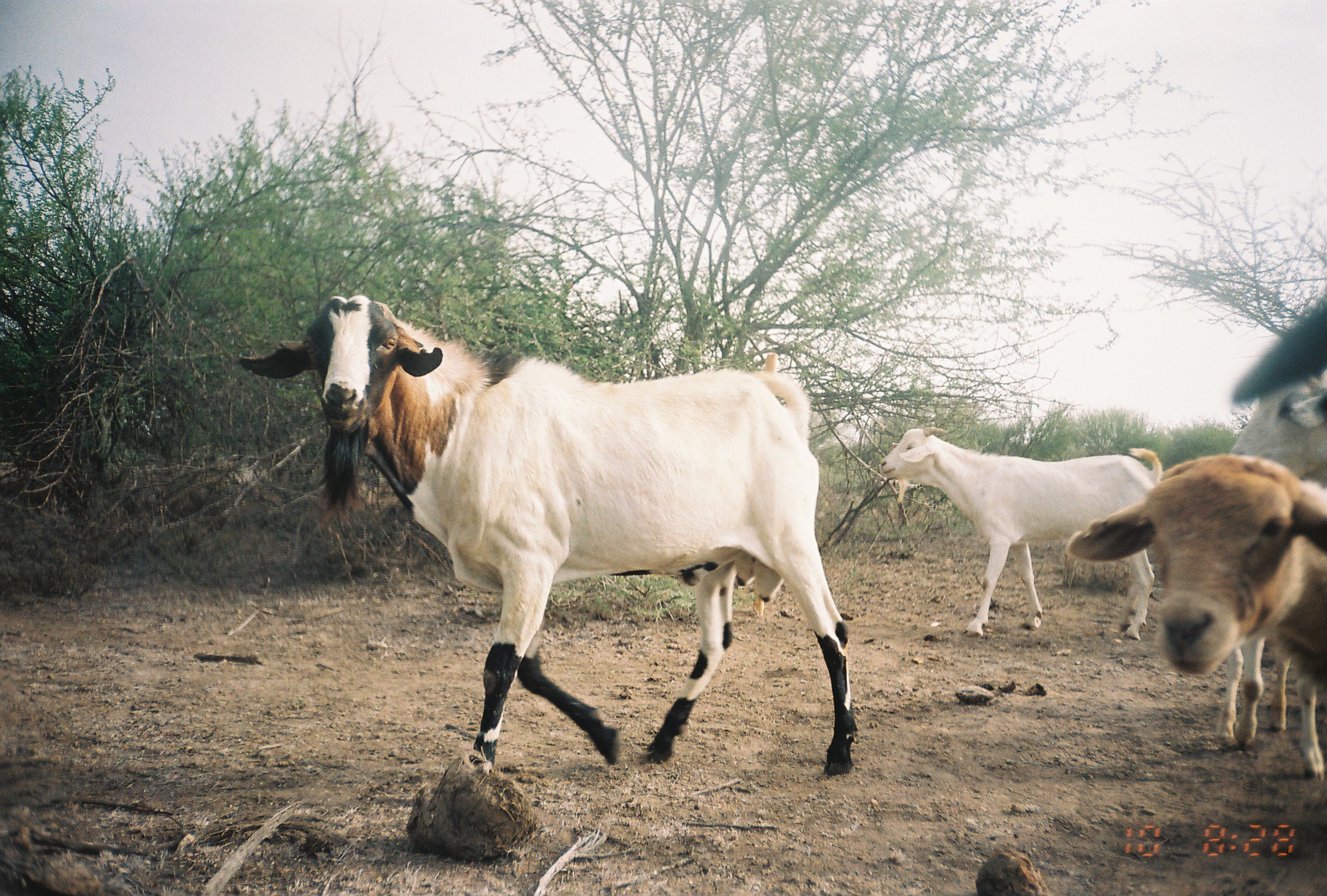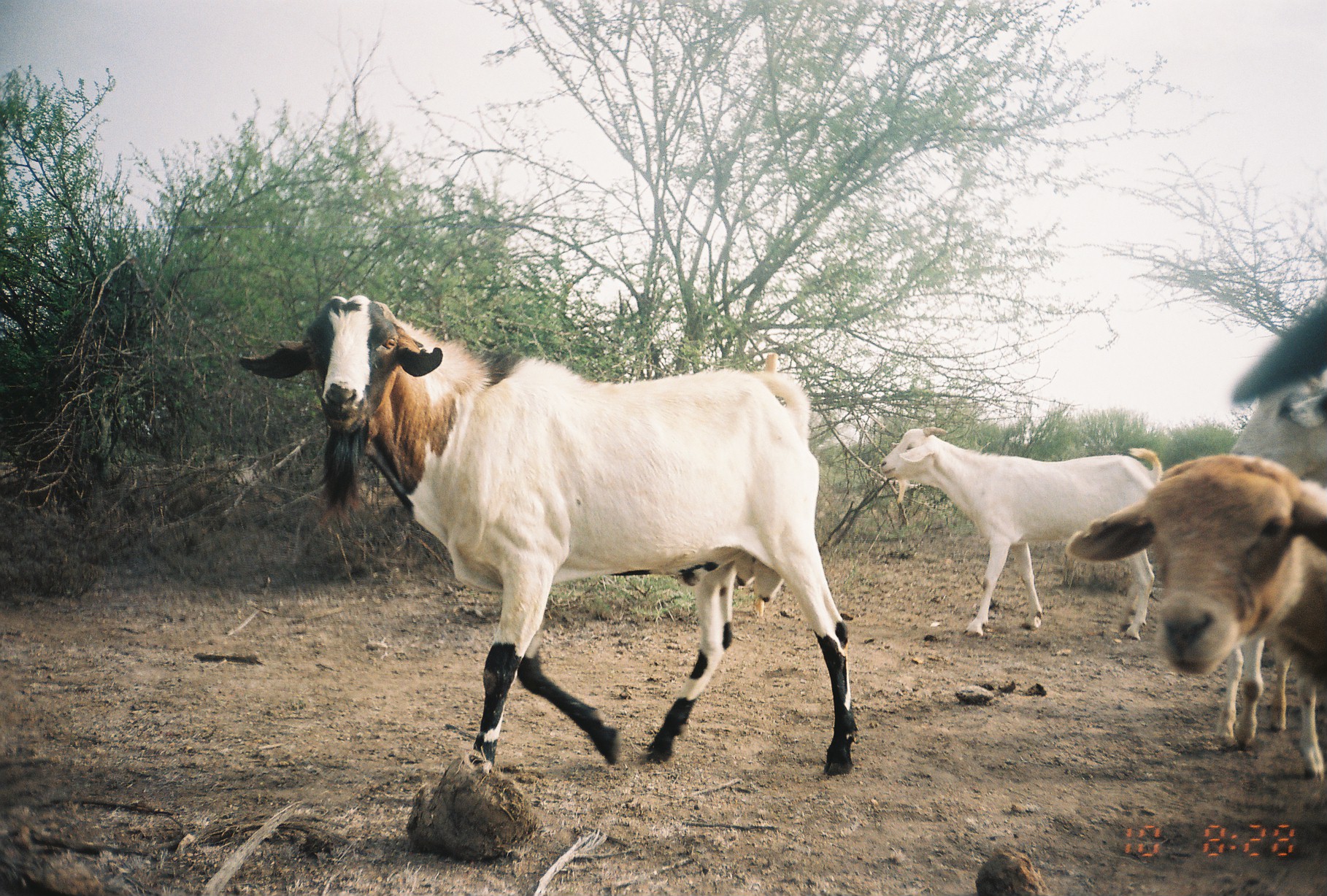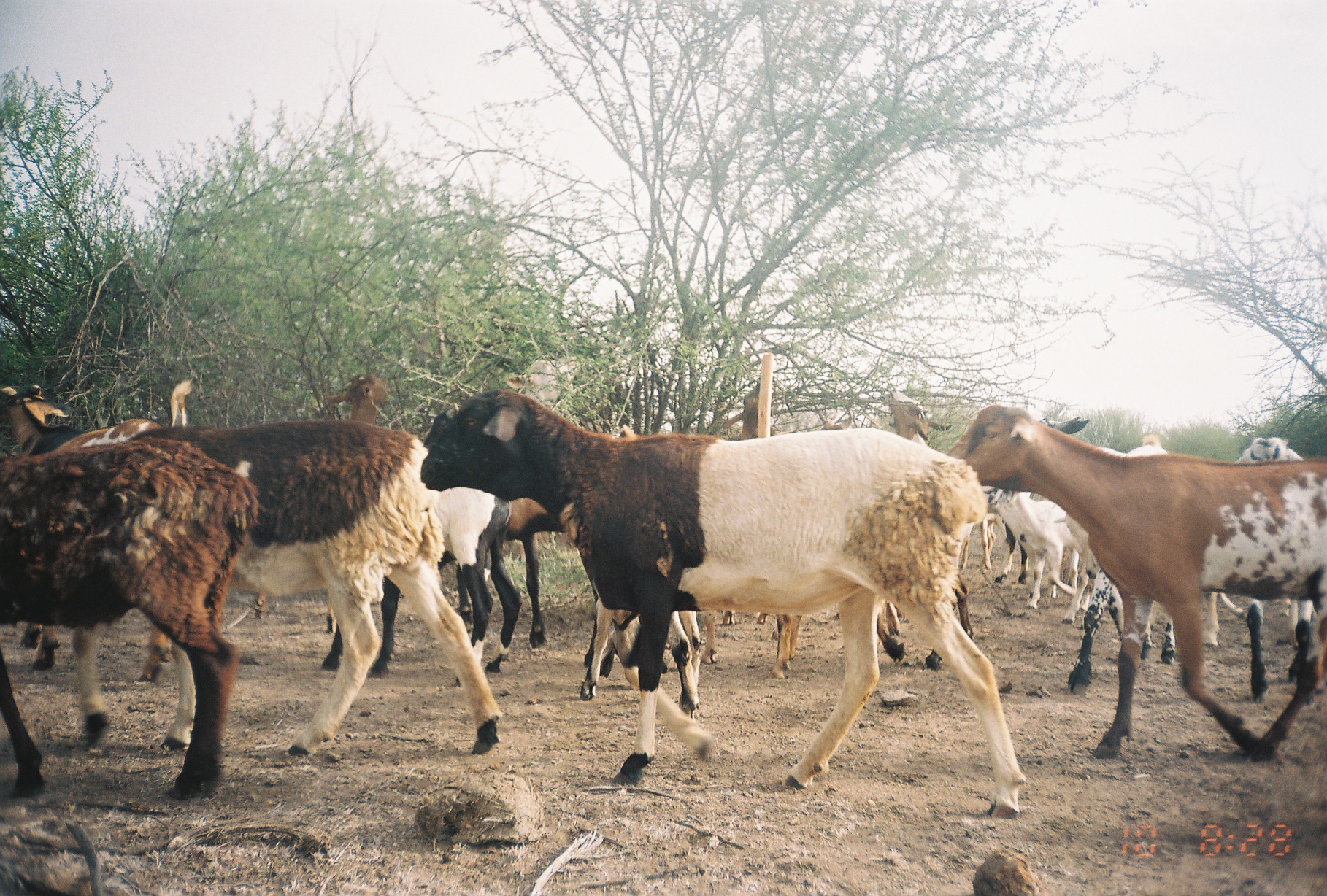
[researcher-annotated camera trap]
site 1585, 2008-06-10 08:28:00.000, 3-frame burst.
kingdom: Animalia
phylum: Chordata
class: Mammalia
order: Artiodactyla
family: Bovidae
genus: Capra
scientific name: Capra aegagrus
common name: wild goat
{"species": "Capra aegagrus (wild goat)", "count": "3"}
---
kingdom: Animalia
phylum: Chordata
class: Mammalia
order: Artiodactyla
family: Bovidae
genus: Ovis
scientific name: Ovis aries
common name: domestic sheep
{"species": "Ovis aries (domestic sheep)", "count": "1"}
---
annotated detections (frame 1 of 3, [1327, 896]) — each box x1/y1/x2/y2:
capra aegagrus: 236/291/858/778; 1064/452/1324/702; 876/424/1163/644; 1211/376/1324/779; 1228/299/1327/405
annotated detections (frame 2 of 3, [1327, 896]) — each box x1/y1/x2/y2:
ovis aries: 236/291/858/778; 1064/452/1324/702; 876/424/1163/644; 1211/376/1324/779; 1228/299/1327/405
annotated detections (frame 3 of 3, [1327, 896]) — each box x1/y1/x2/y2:
group: 0/373/1325/802